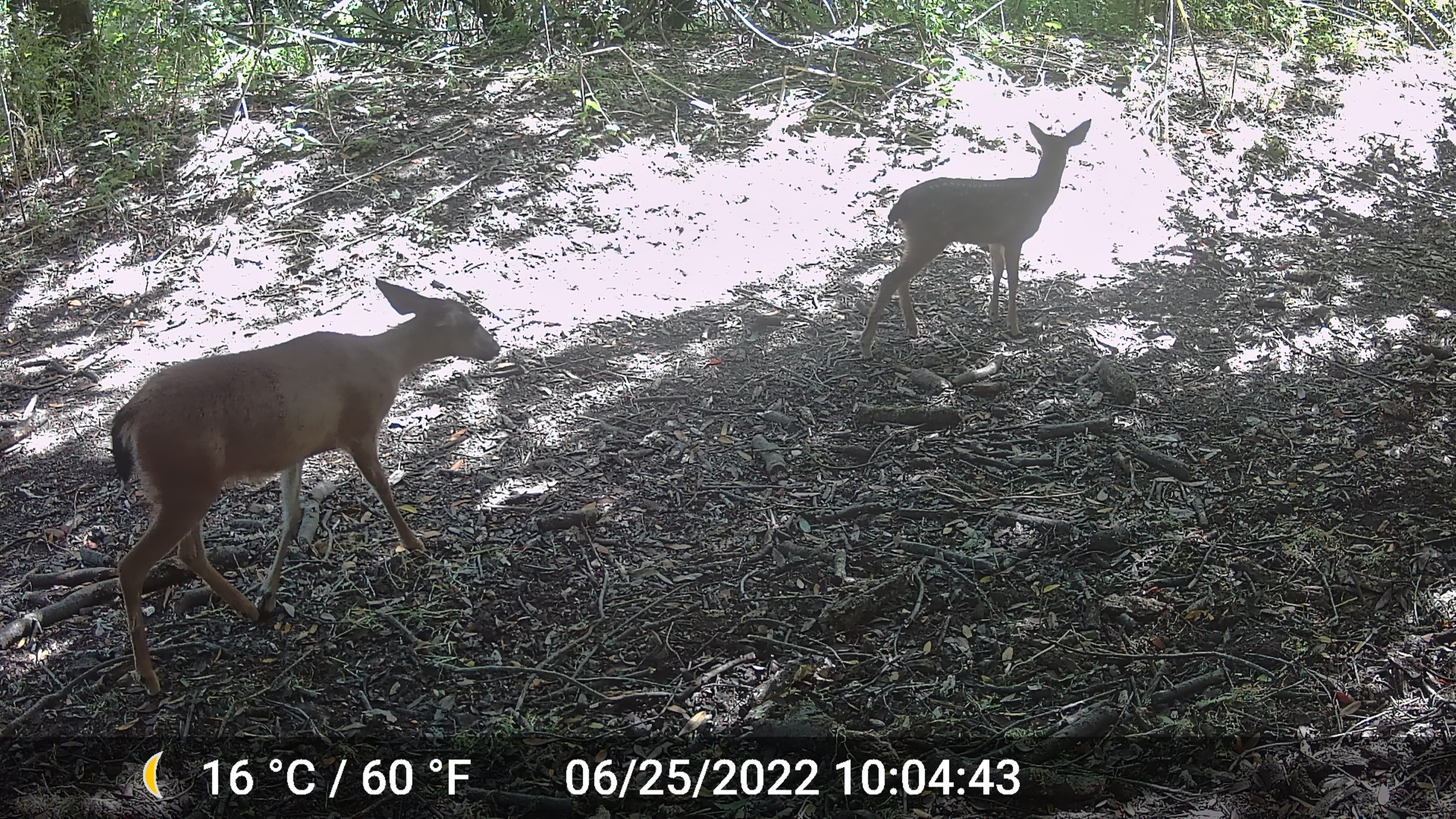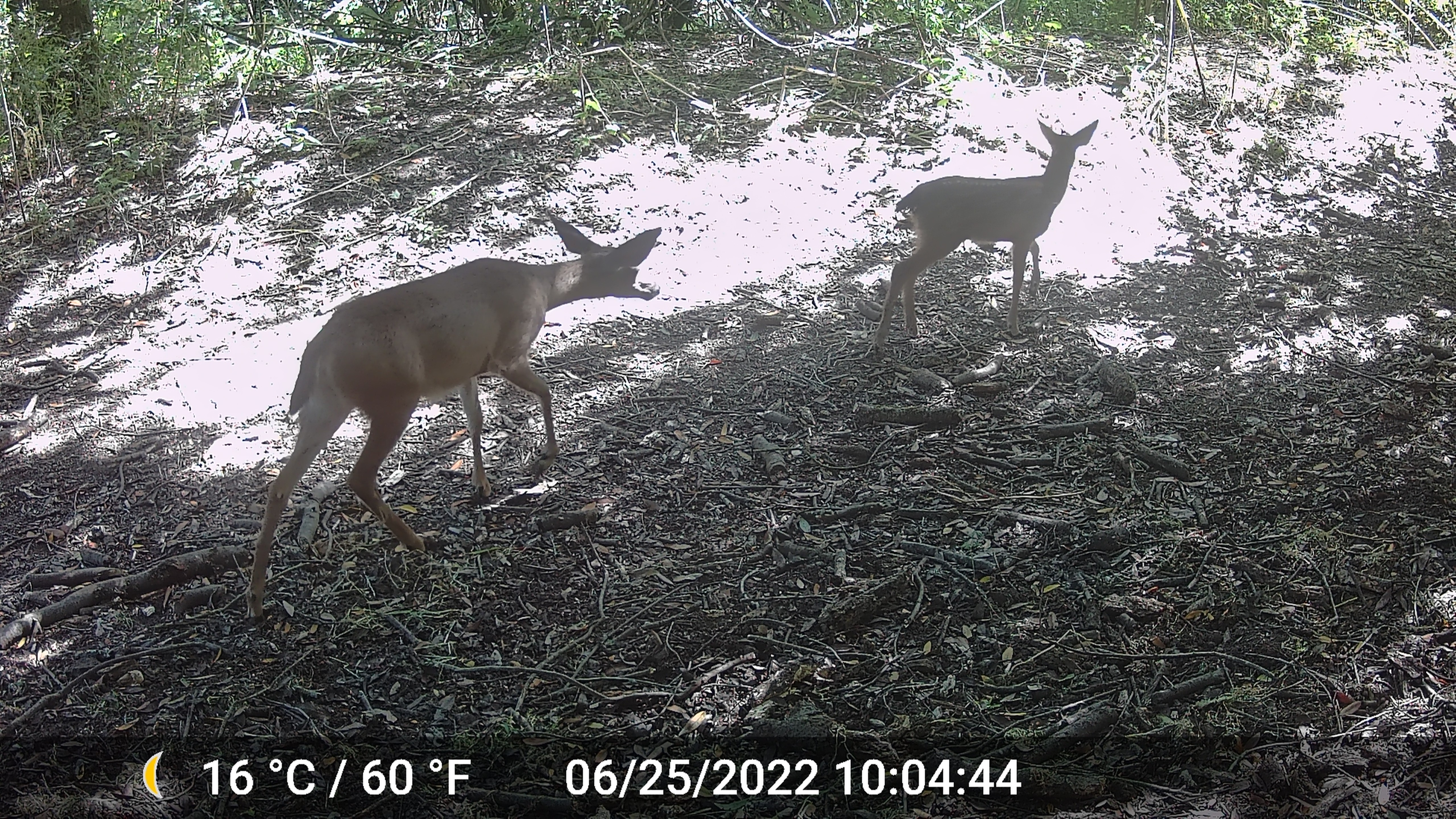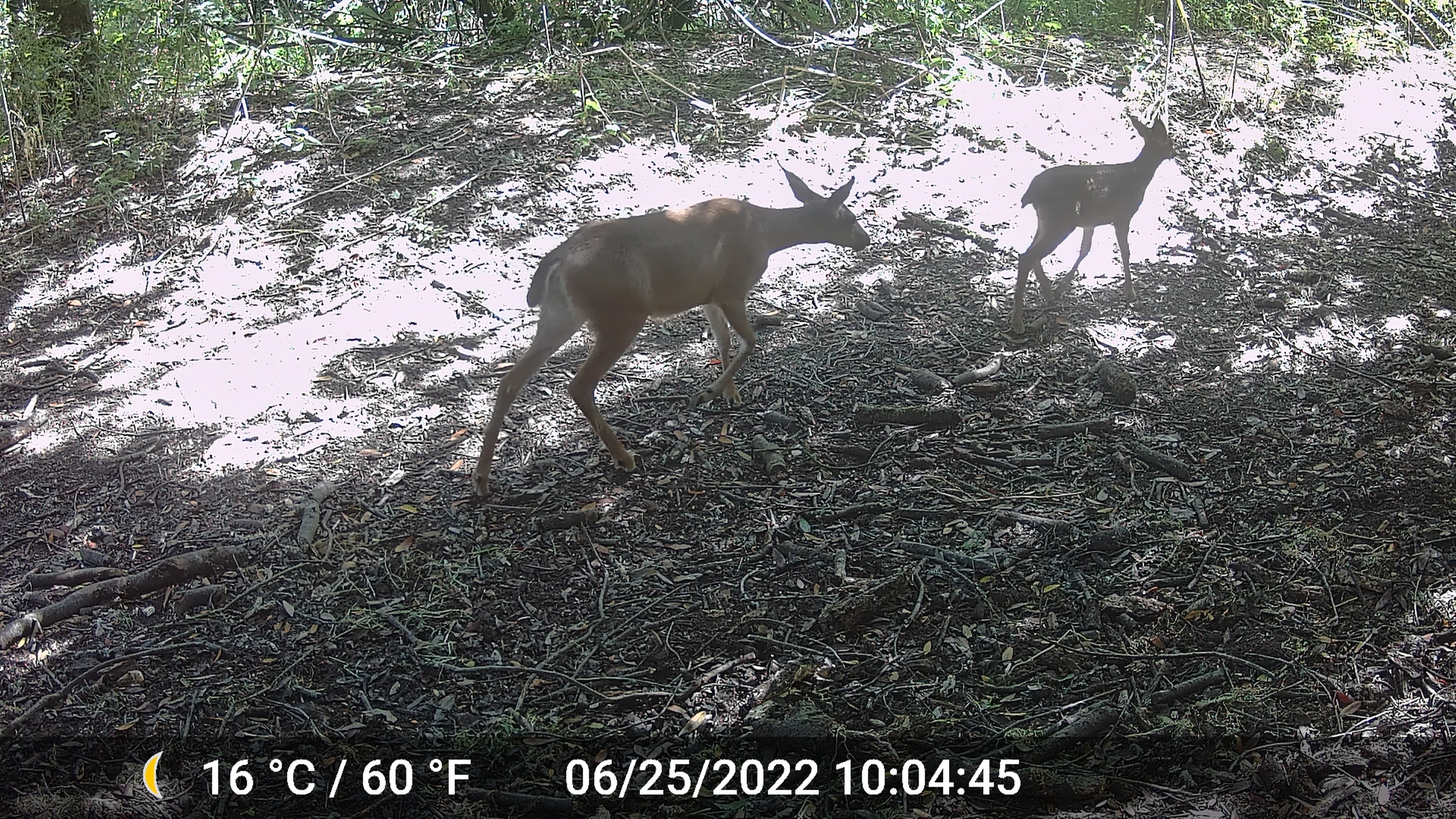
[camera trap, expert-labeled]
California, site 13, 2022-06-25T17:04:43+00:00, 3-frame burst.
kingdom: Animalia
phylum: Chordata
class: Mammalia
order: Artiodactyla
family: Cervidae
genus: Odocoileus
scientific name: Odocoileus hemionus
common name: mule deer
Mule deer (Odocoileus hemionus).